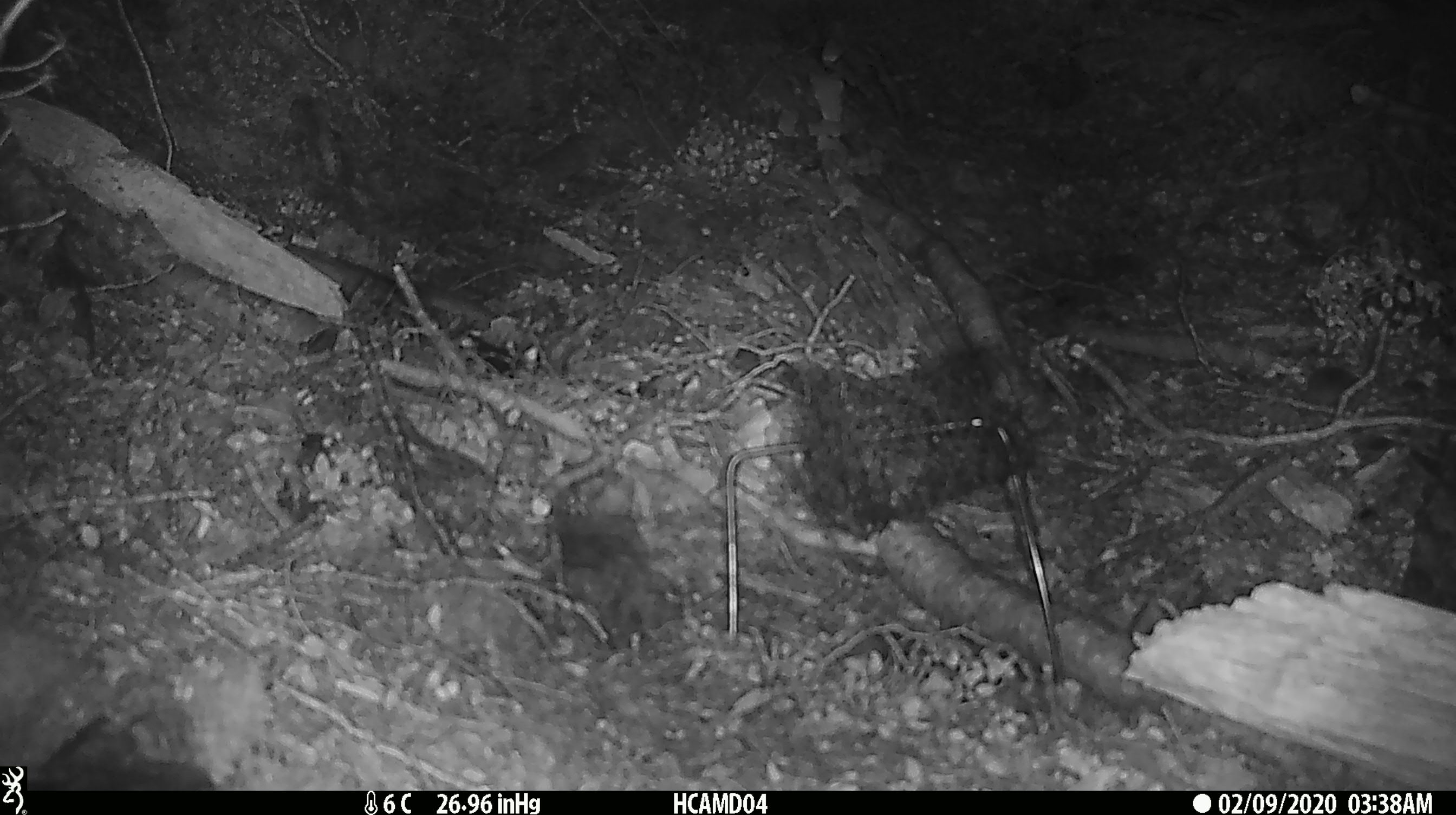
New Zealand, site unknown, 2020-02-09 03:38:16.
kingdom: Animalia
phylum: Chordata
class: Mammalia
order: Rodentia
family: Muridae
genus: Mus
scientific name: Mus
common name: mouse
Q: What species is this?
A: Mouse (Mus).